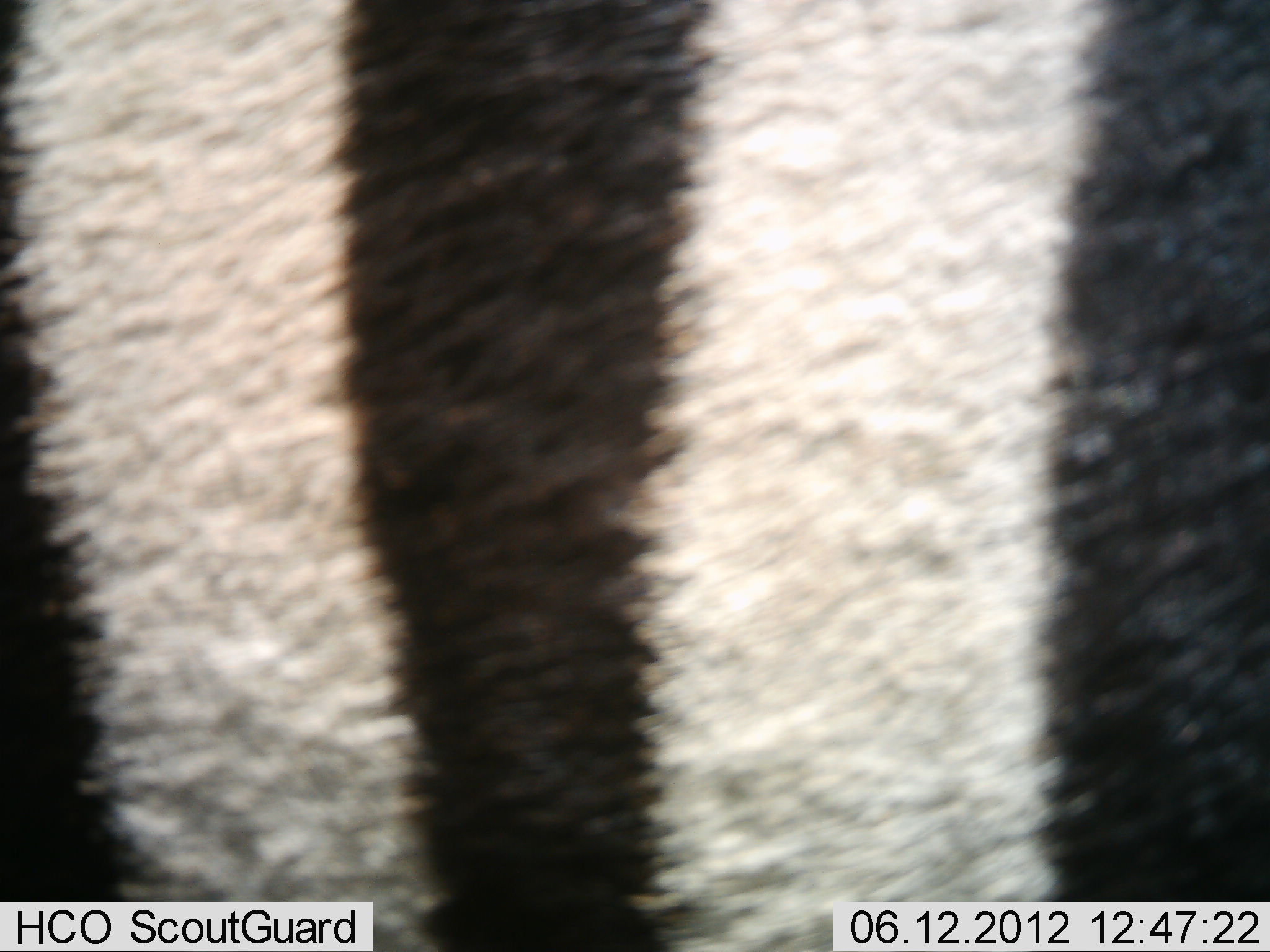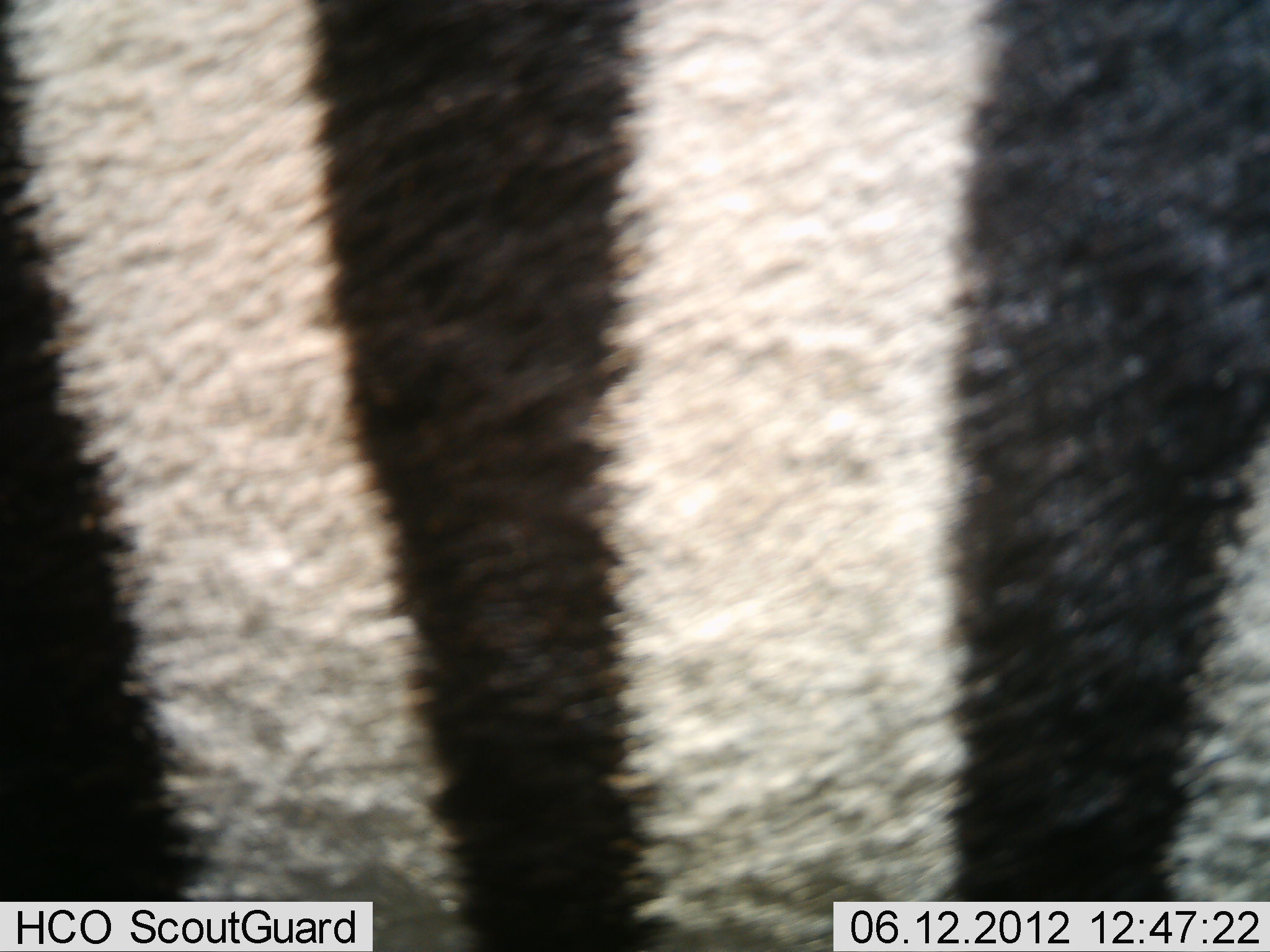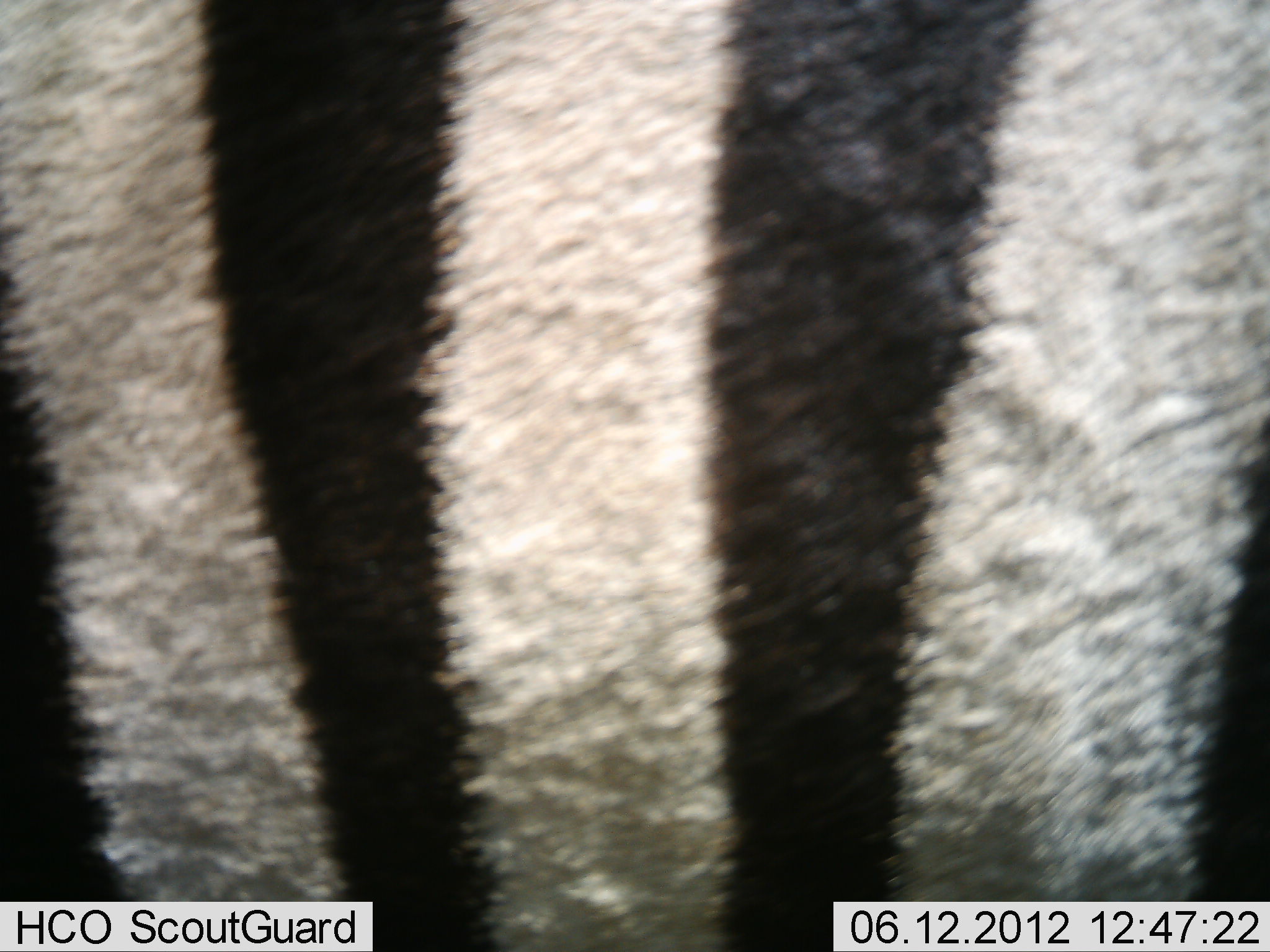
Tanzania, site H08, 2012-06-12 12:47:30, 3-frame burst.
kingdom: Animalia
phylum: Chordata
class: Mammalia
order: Perissodactyla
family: Equidae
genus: Equus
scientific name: Equus quagga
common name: plains zebra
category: zebra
Zebra (plains zebra) (Equus quagga), count 1. Behavior (volunteer vote fractions): standing 80%, resting 0%, moving 20%, interacting 0%. Young present (vote fraction): 0%. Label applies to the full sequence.